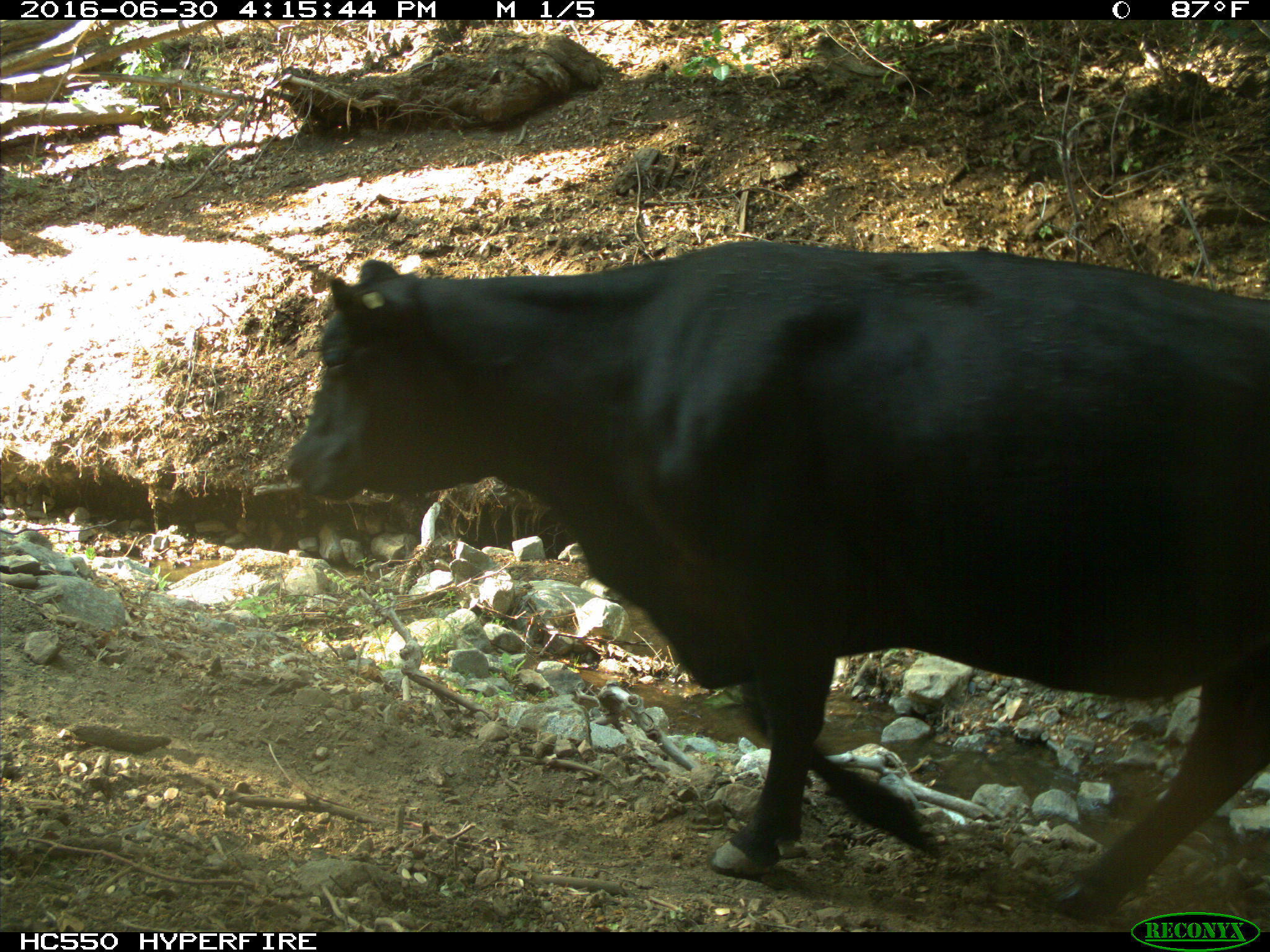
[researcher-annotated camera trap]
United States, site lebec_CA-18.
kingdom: Animalia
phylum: Chordata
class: Mammalia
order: Artiodactyla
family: Bovidae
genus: Bos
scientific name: Bos taurus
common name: domestic cow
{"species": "Bos taurus (domestic cow)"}